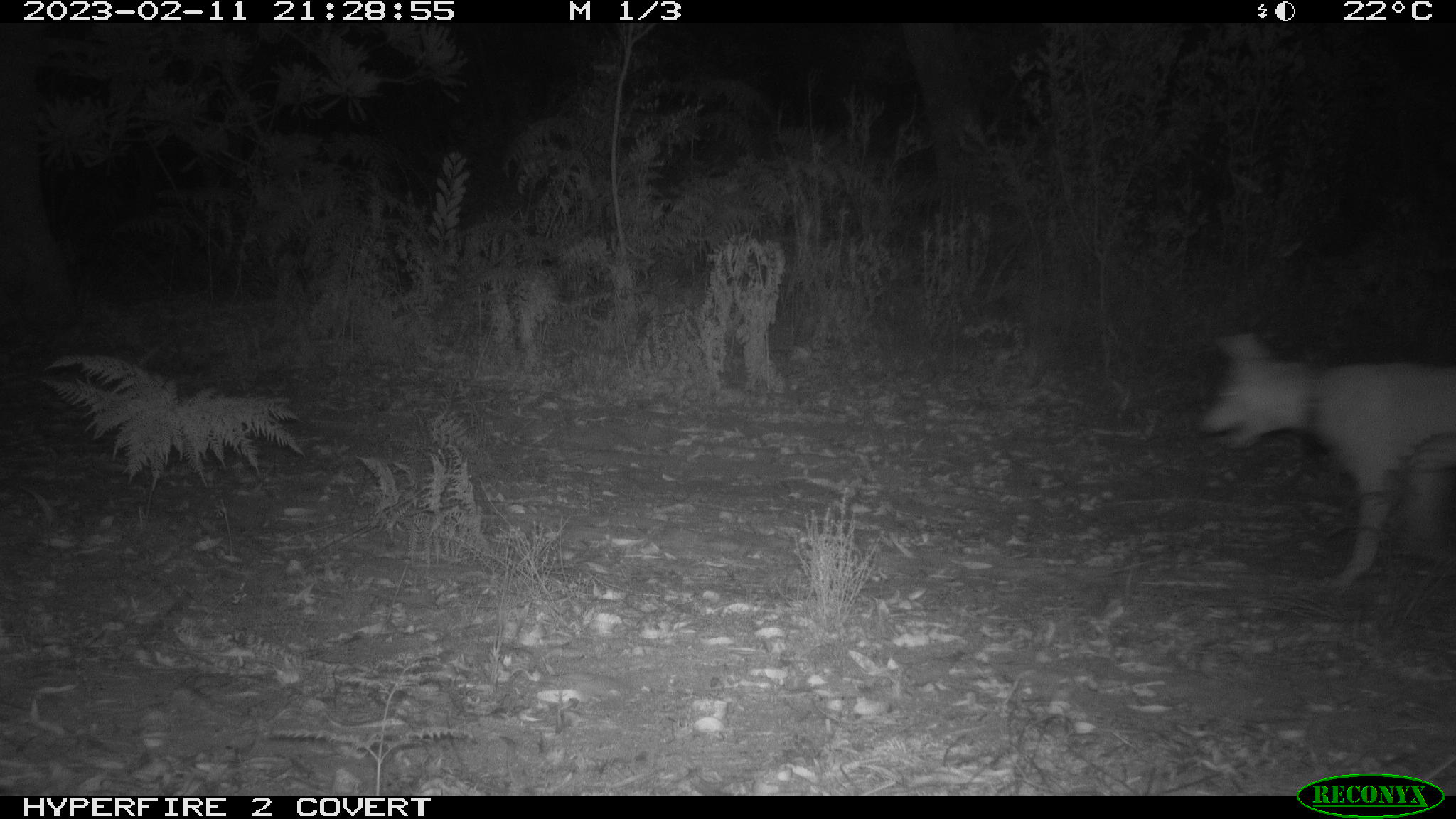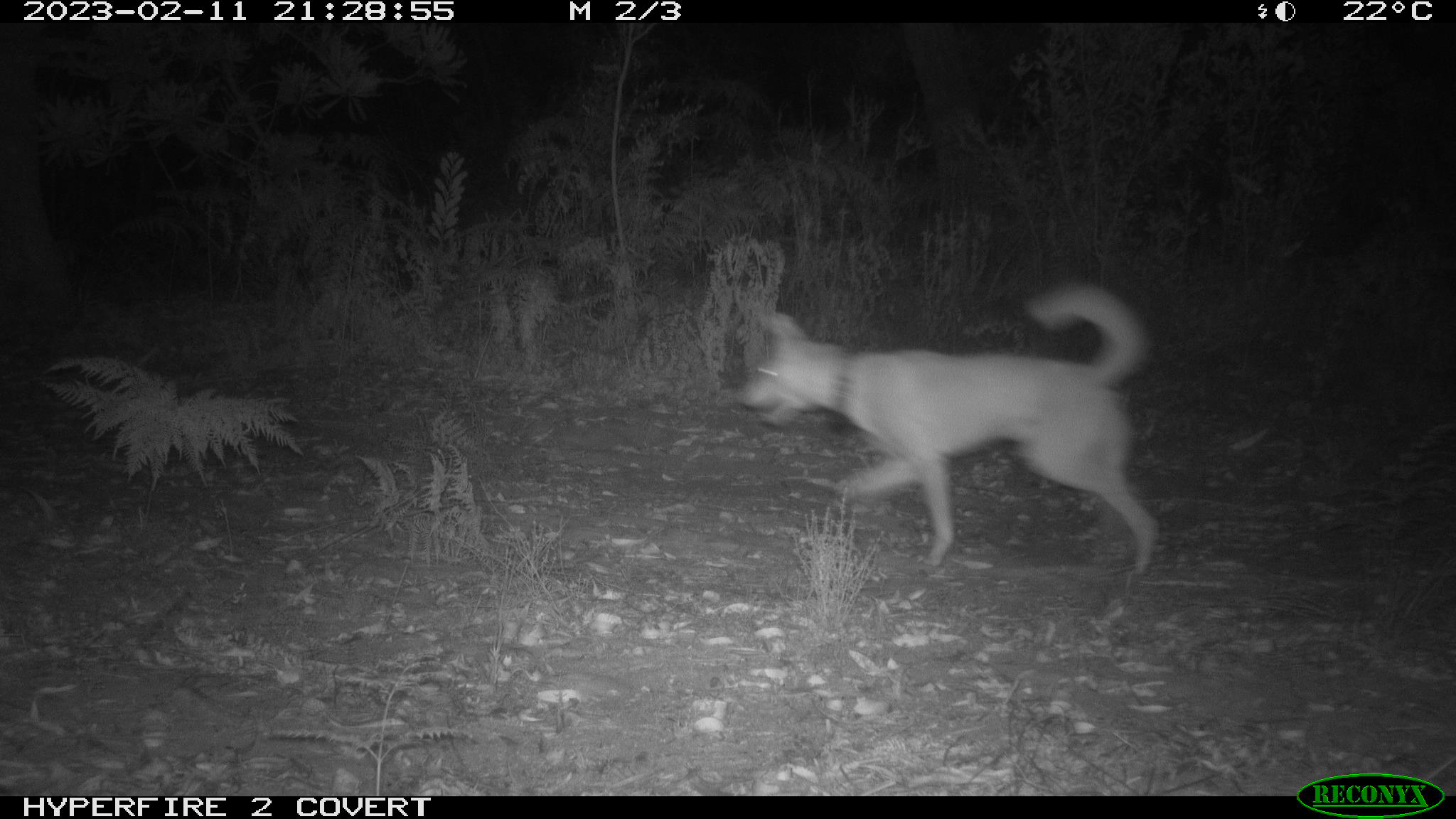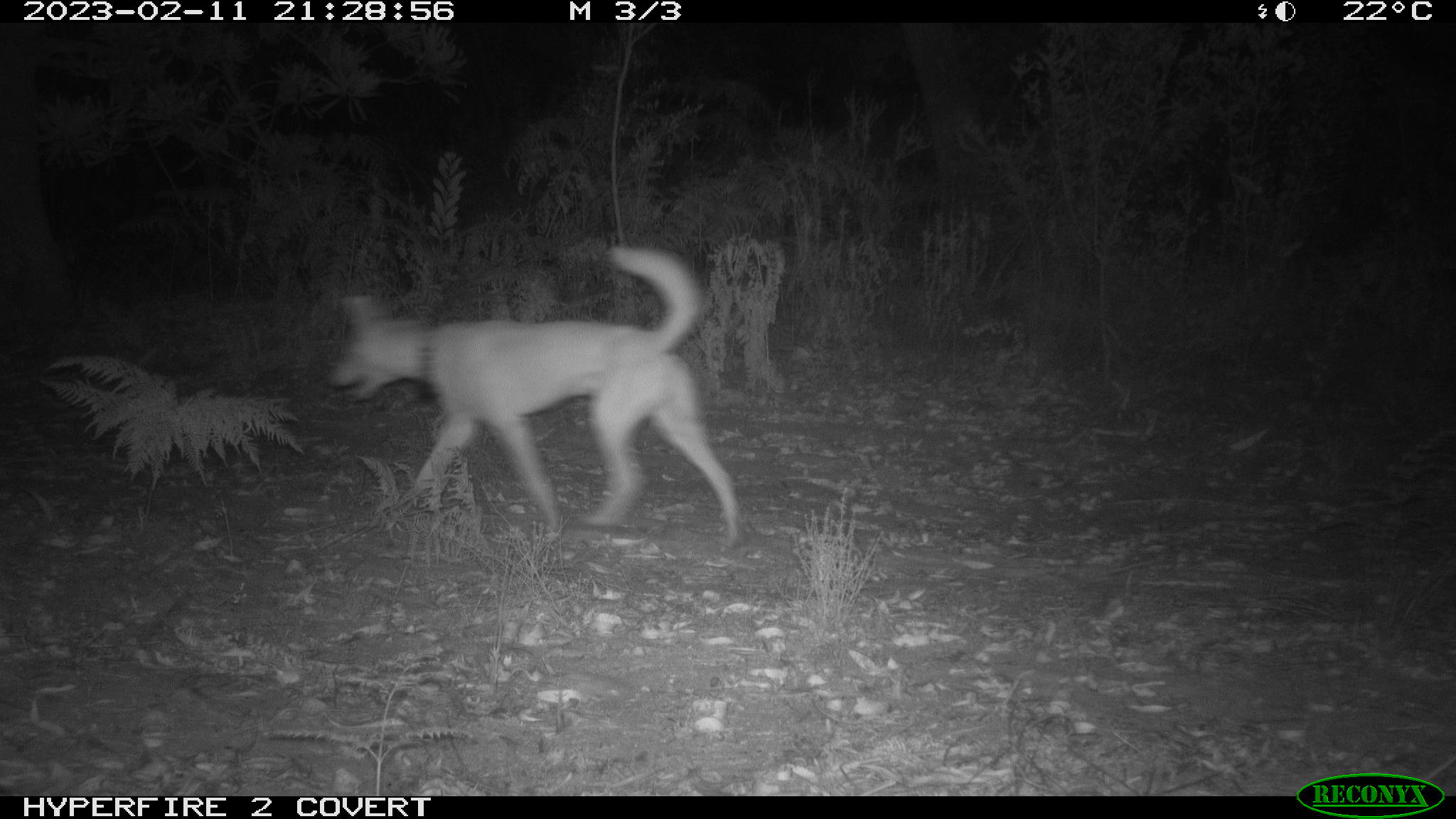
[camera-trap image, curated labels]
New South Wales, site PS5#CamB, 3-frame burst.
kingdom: Animalia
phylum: Chordata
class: Mammalia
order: Carnivora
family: Canidae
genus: Canis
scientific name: Canis familiaris dingo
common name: dingo